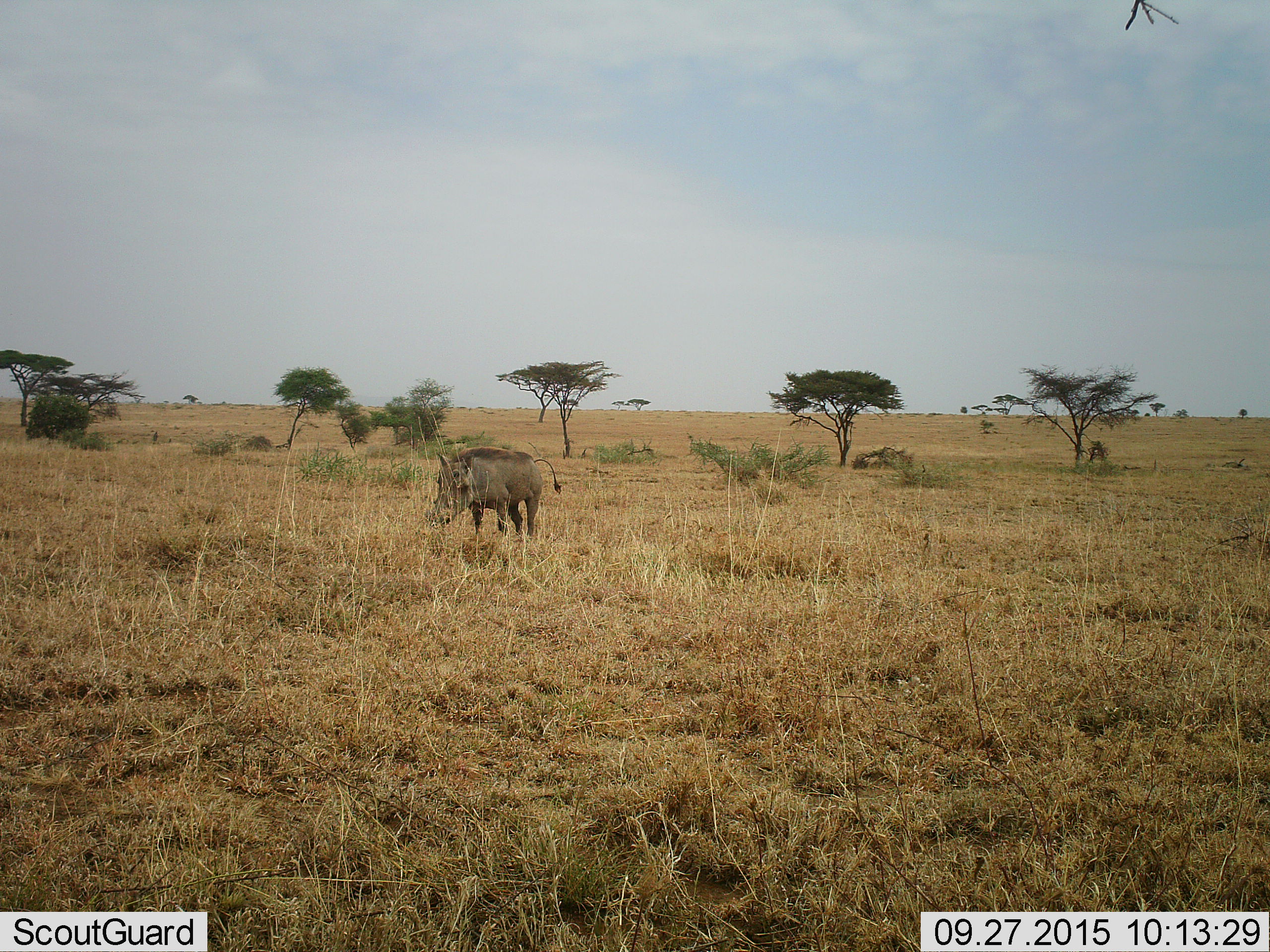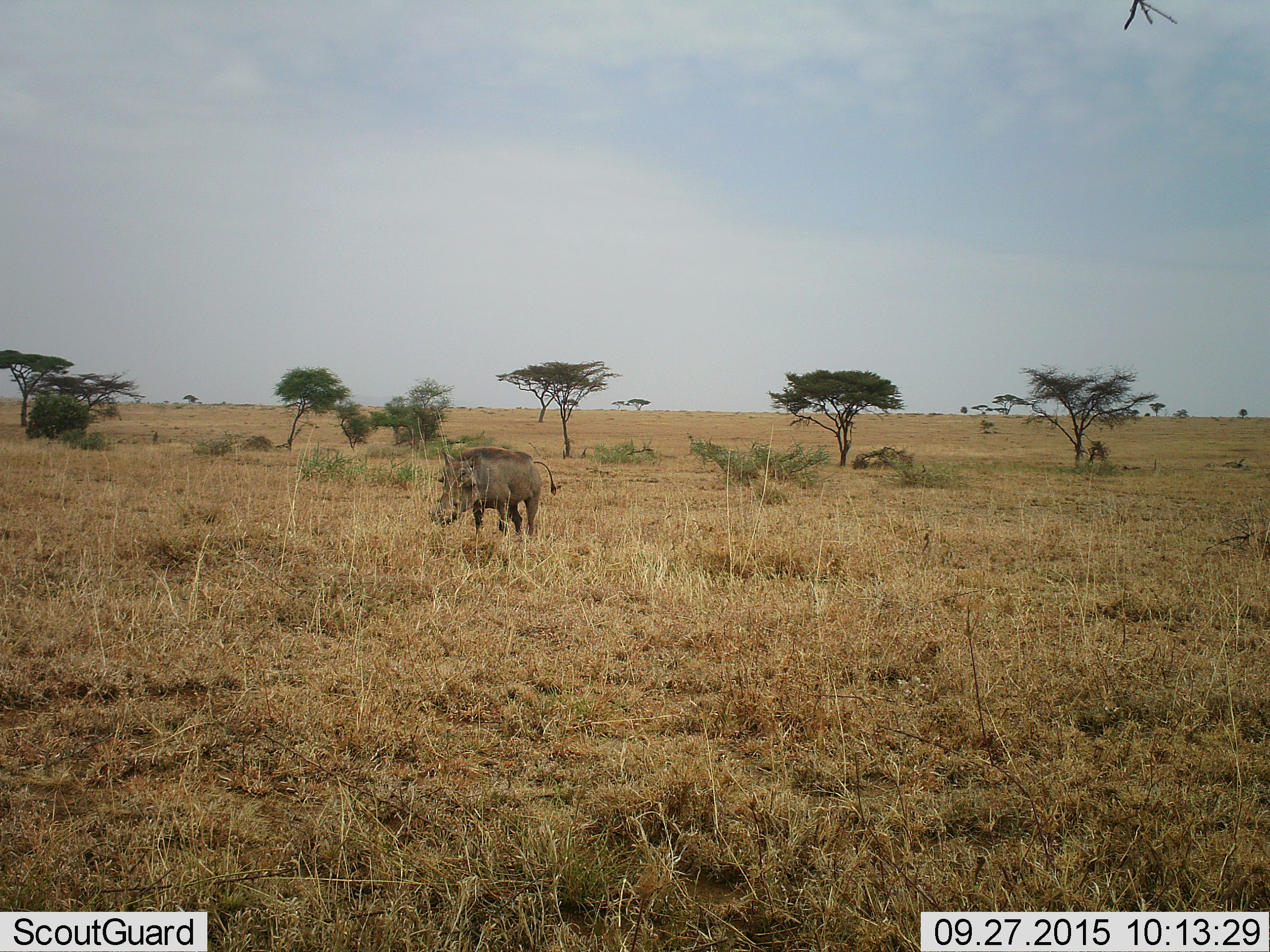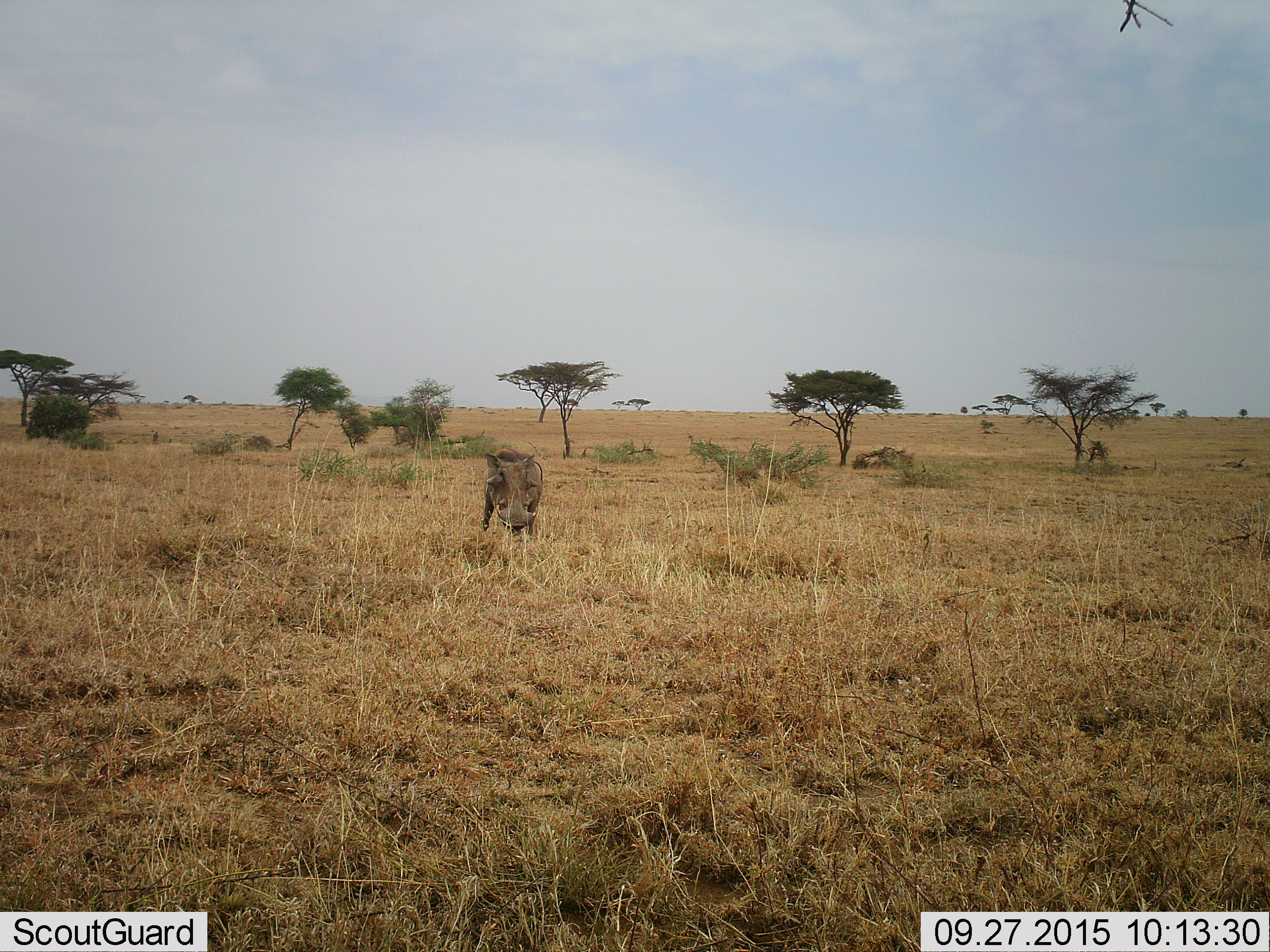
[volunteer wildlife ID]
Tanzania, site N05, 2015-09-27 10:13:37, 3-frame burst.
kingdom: Animalia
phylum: Chordata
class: Mammalia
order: Artiodactyla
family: Suidae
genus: Phacochoerus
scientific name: Phacochoerus africanus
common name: warthog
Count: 1.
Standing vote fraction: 67%.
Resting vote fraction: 0%.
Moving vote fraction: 50%.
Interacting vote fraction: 0%.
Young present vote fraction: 0%.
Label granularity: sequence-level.